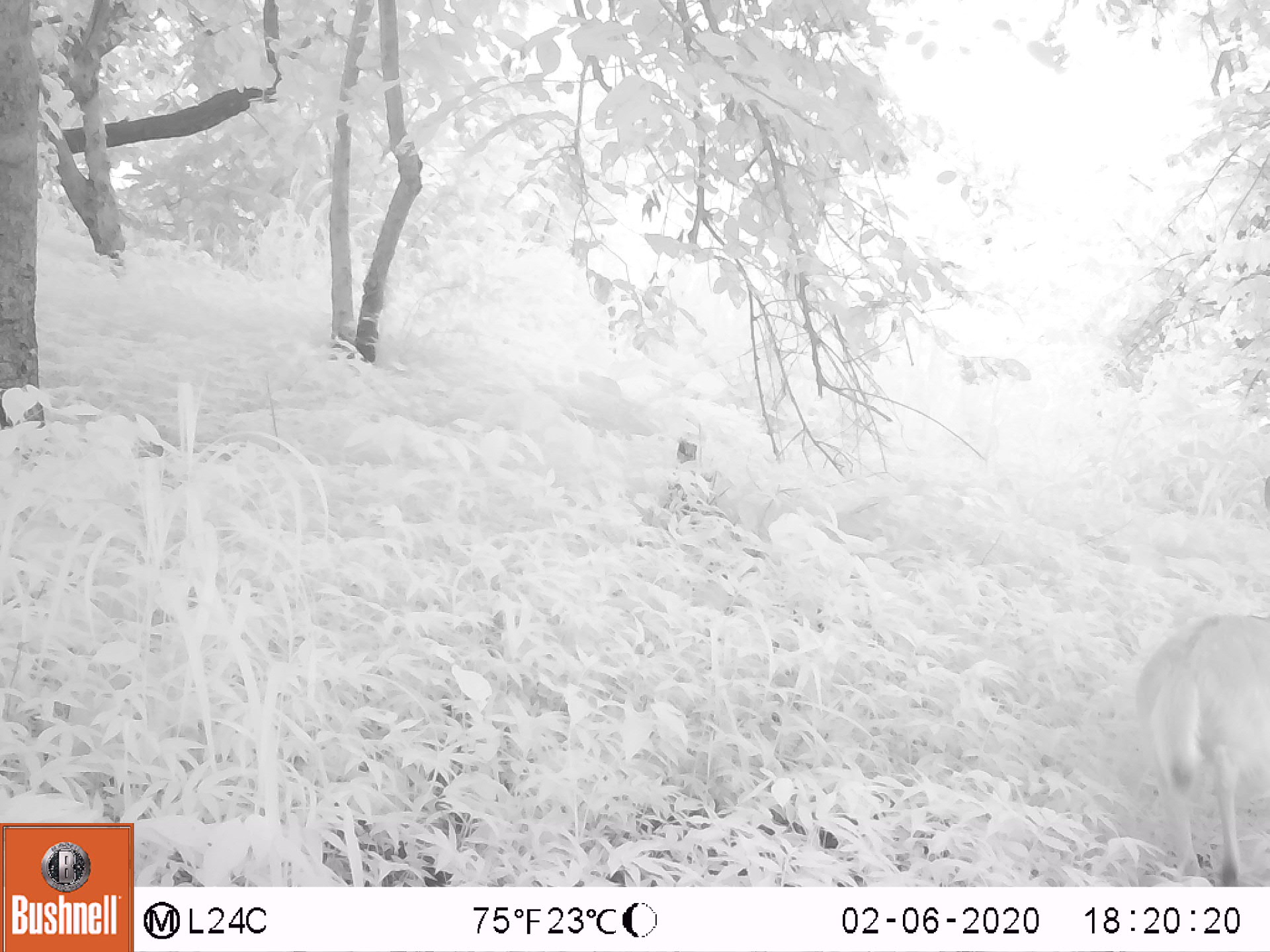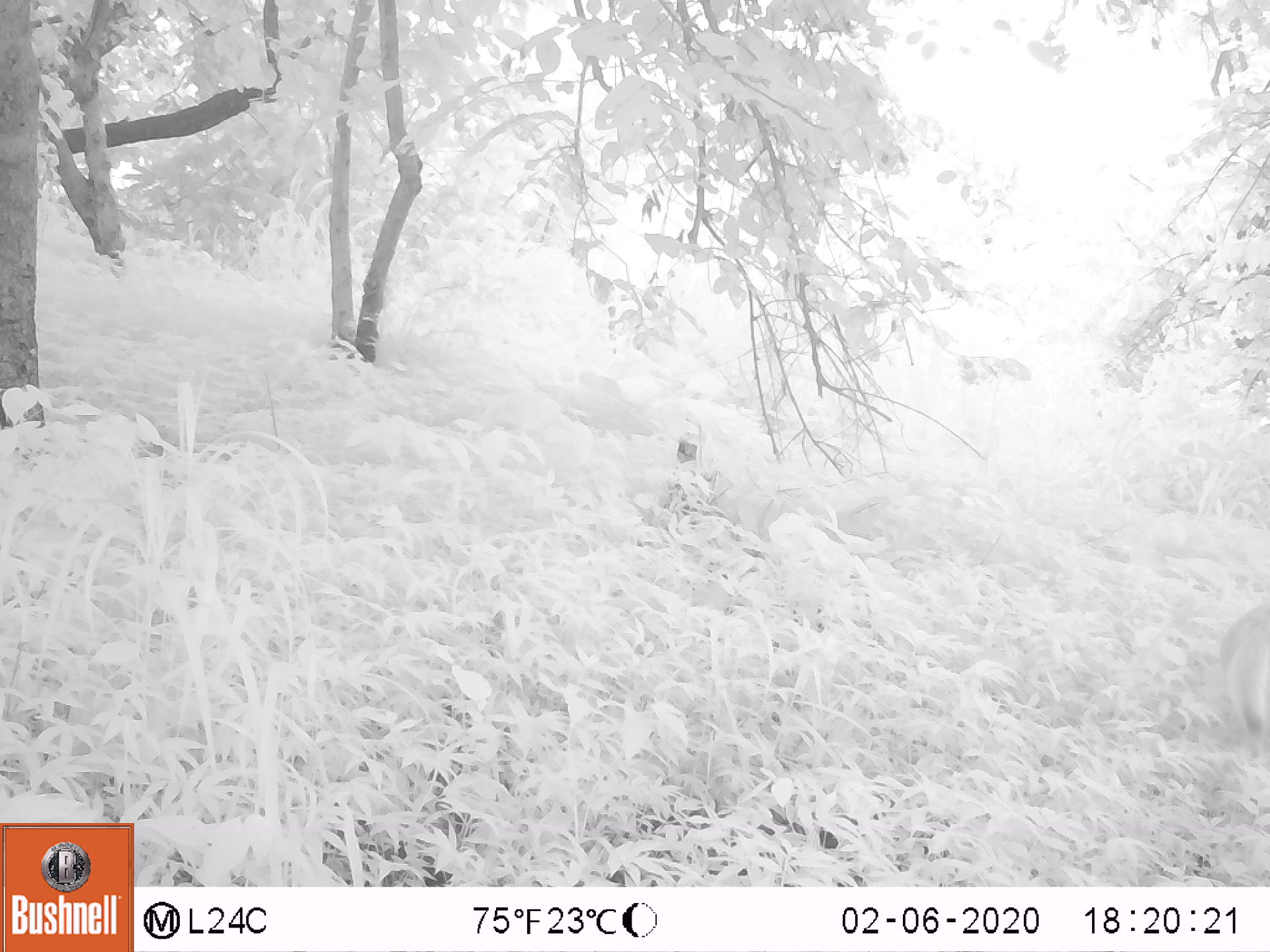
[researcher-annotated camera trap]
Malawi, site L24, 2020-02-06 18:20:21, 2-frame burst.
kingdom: Animalia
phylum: Chordata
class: Mammalia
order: Artiodactyla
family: Bovidae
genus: Tragelaphus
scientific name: Tragelaphus sylvaticus sylvaticus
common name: cape bushbuck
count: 1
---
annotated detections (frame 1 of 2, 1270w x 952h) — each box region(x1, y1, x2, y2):
cape bushbuck: region(1128, 611, 1269, 883)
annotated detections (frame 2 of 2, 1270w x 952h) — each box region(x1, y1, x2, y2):
cape bushbuck: region(1213, 600, 1267, 777)